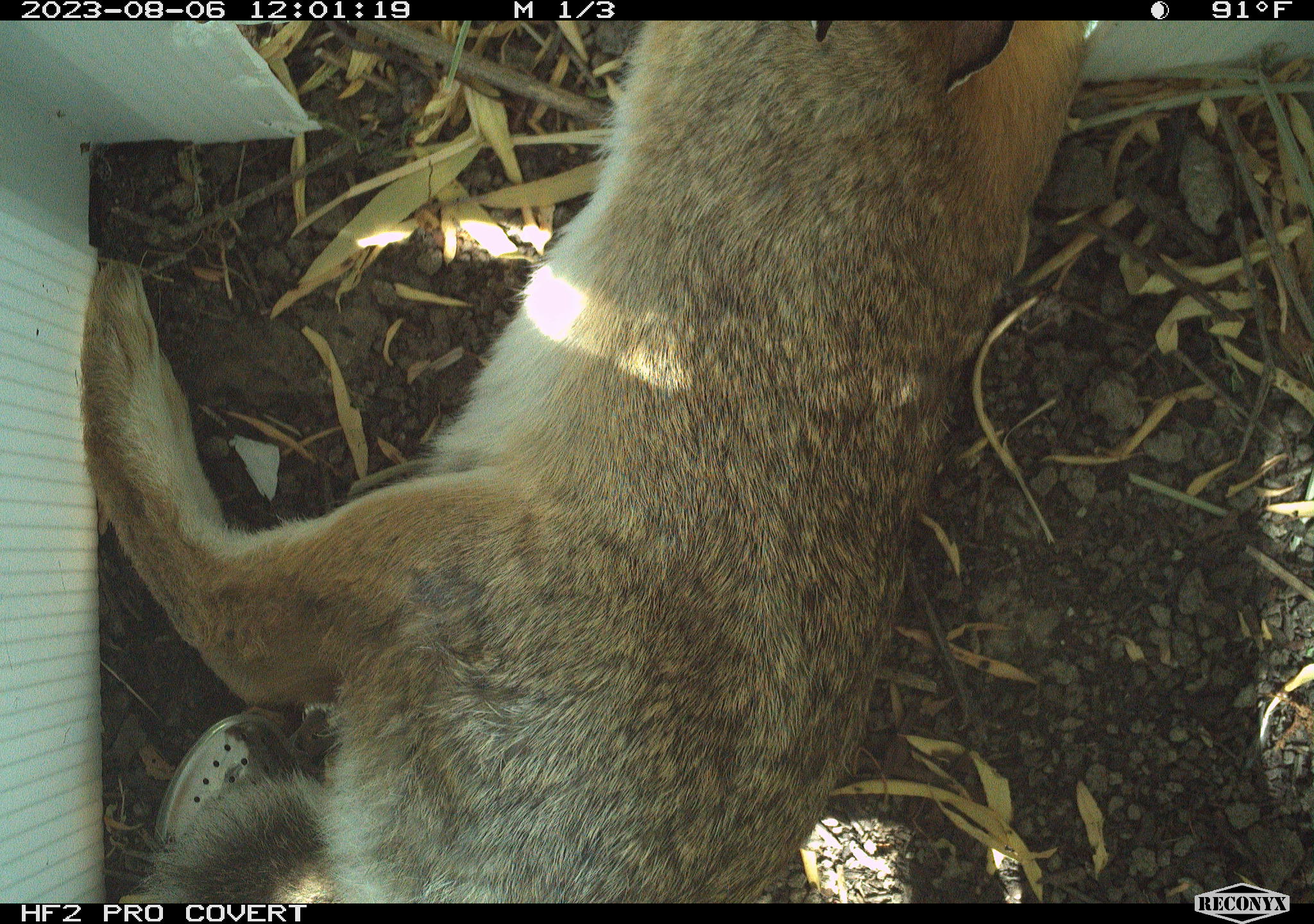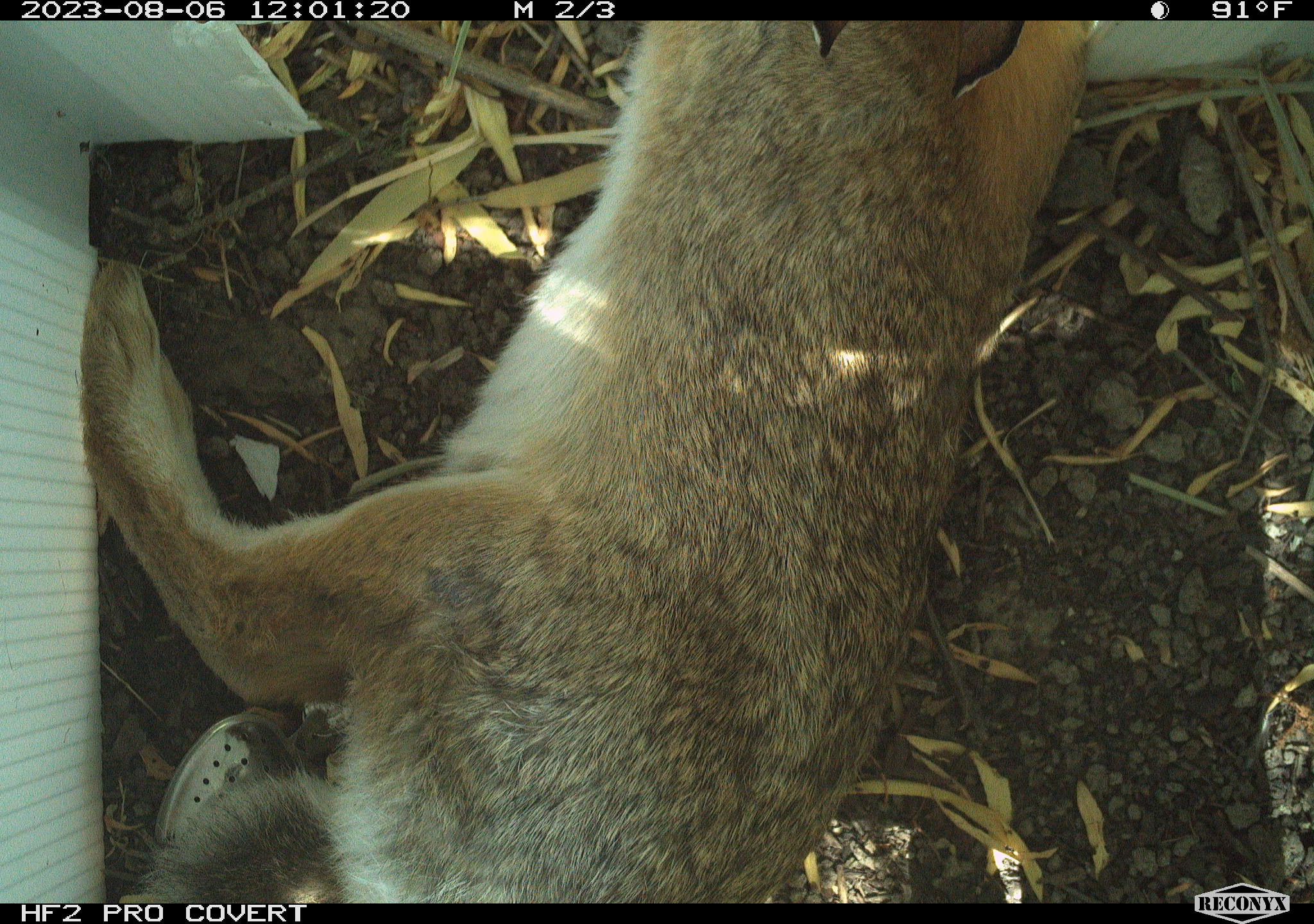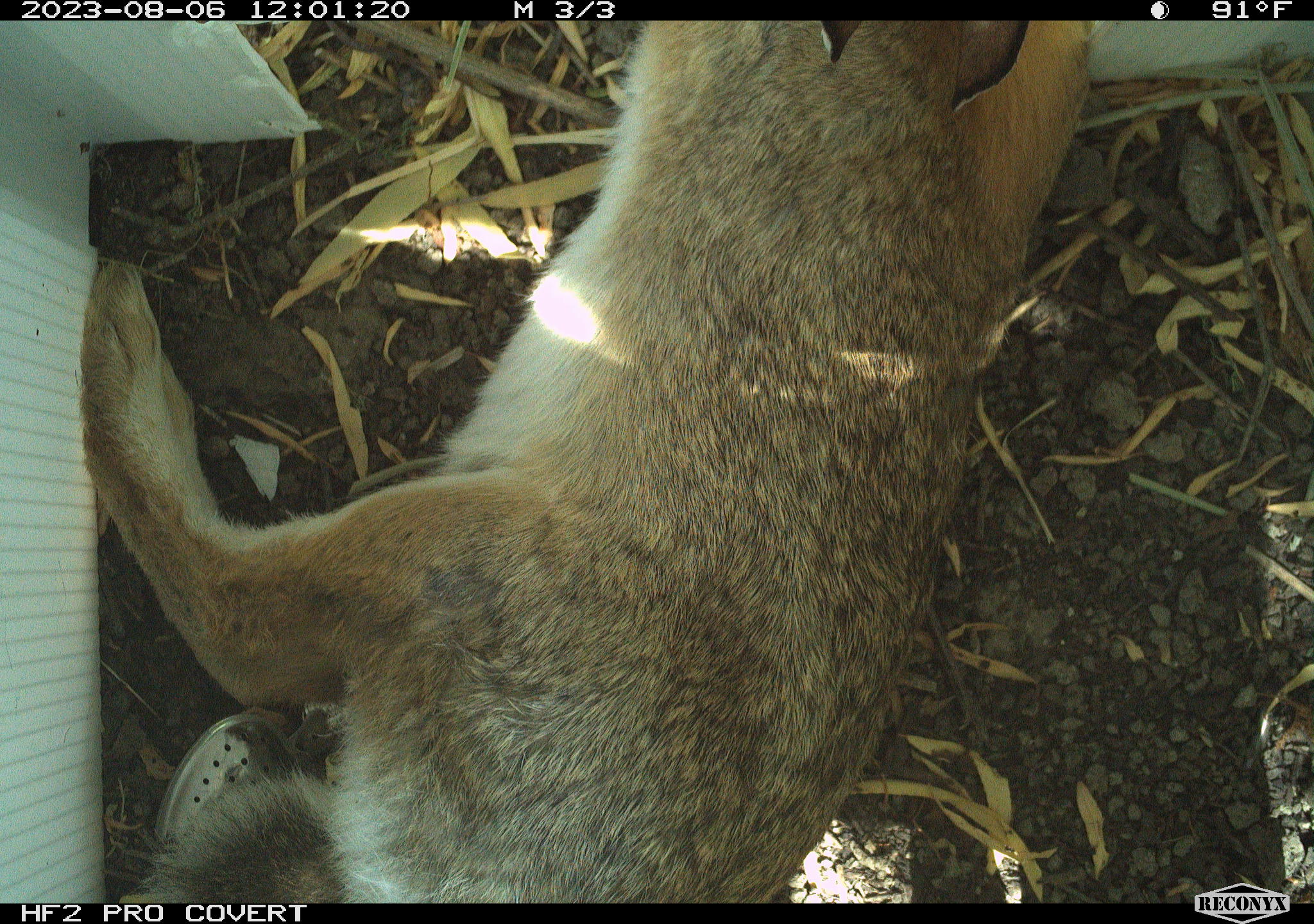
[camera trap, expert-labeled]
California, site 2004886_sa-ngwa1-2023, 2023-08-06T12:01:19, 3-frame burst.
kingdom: Animalia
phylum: Chordata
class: Mammalia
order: Lagomorpha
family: Leporidae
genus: Sylvilagus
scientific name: Sylvilagus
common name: cottontail rabbits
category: sylvilagus species